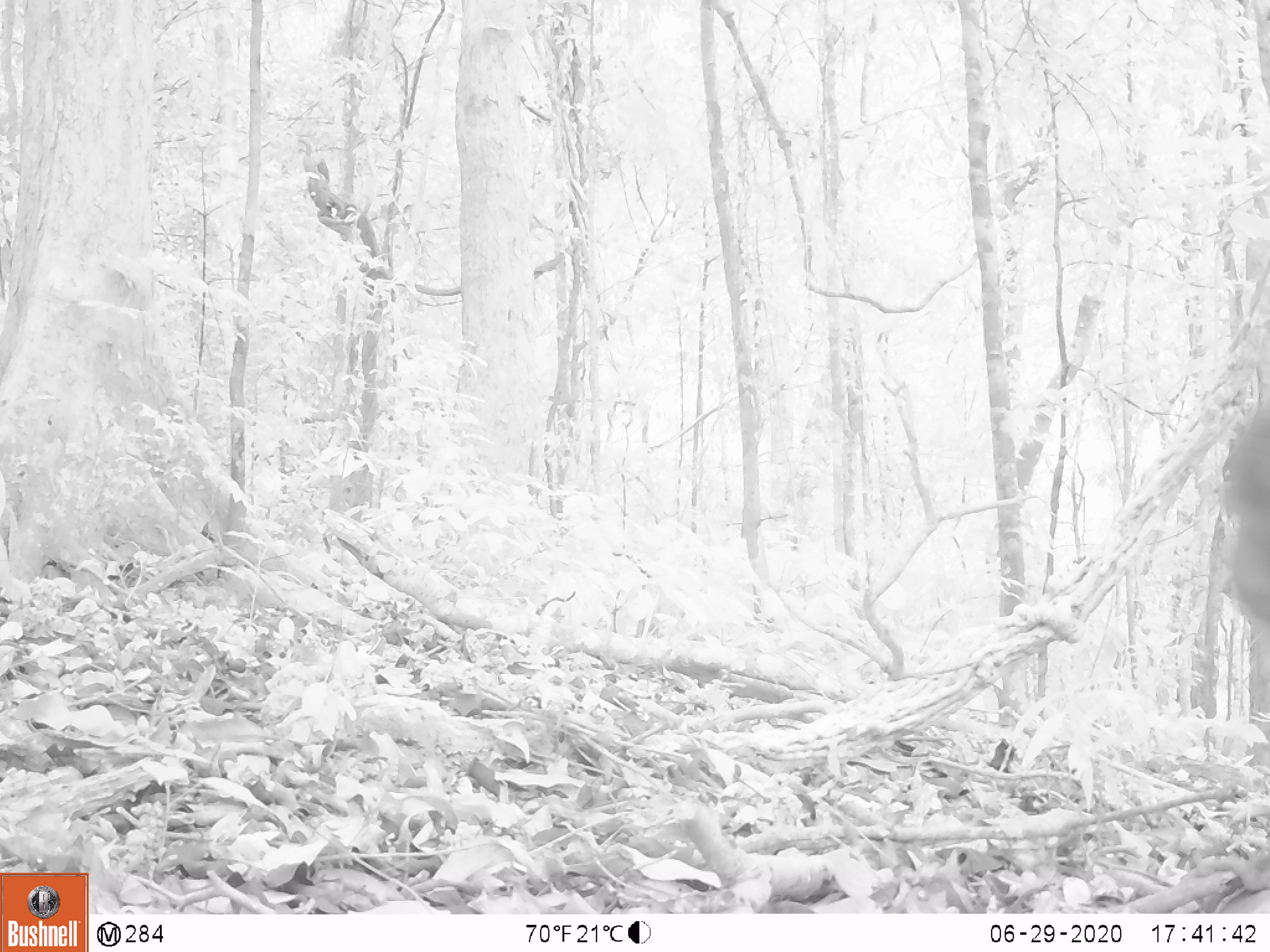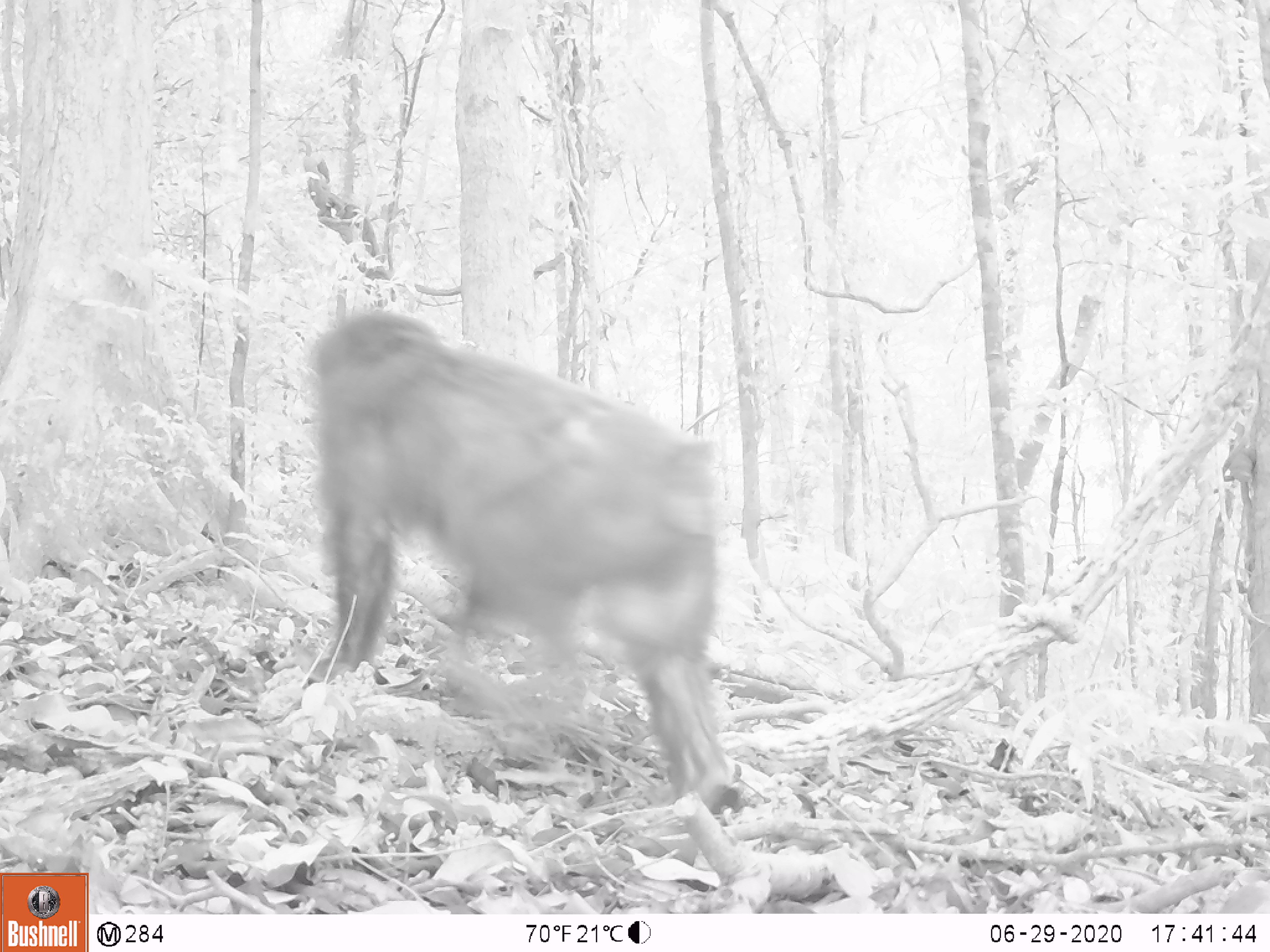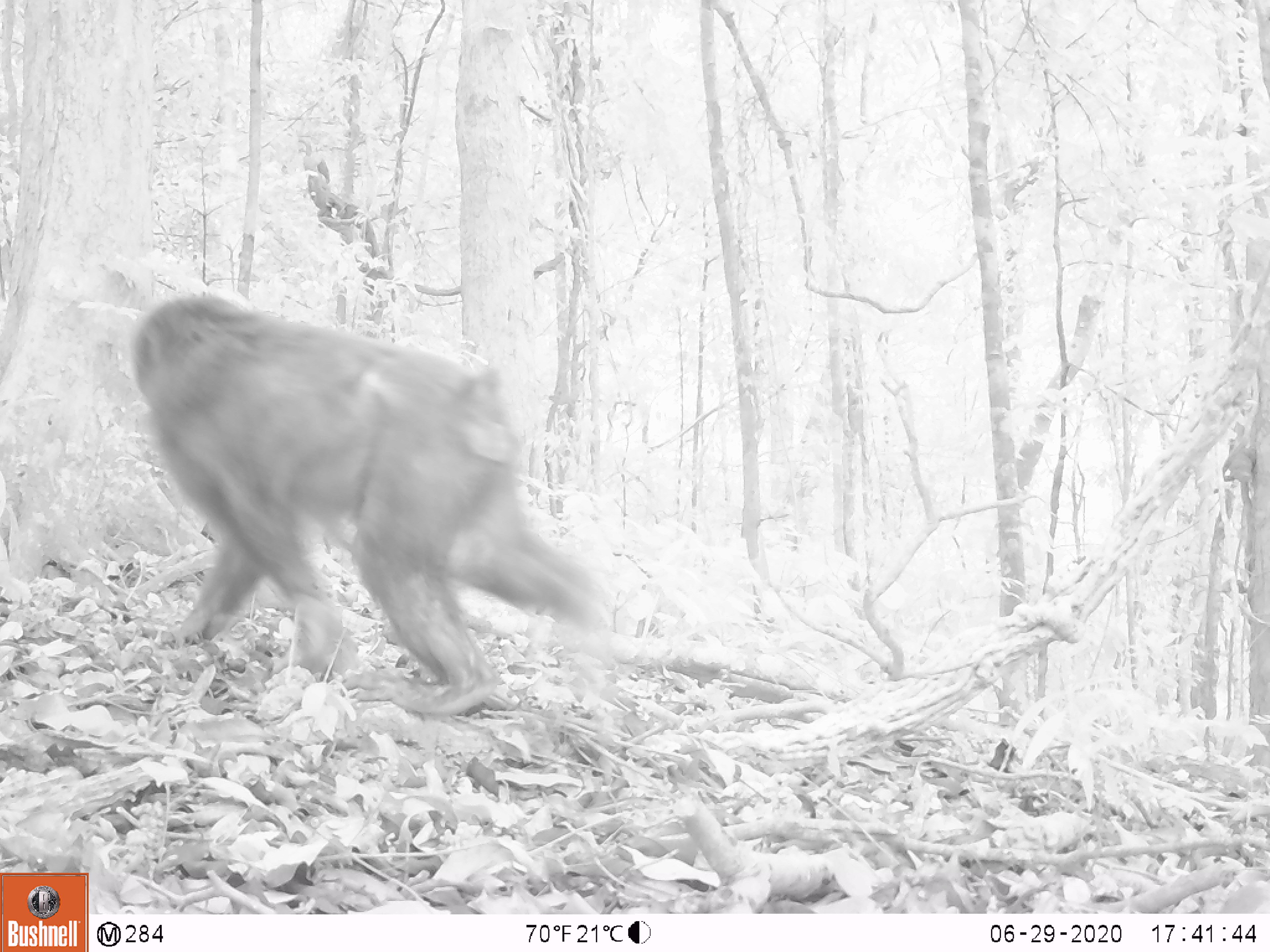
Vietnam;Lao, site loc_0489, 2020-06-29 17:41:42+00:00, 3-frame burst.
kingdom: Animalia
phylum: Chordata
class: Mammalia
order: Primates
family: Cercopithecidae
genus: Macaca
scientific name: Macaca arctoides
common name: stump-tailed macaque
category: stump tailed macaque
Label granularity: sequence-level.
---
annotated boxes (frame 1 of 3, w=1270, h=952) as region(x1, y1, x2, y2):
stump tailed macaque: region(1211, 401, 1270, 622)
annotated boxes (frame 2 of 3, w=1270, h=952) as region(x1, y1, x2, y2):
stump tailed macaque: region(271, 307, 731, 810)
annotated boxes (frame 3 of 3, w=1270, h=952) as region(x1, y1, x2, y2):
stump tailed macaque: region(127, 291, 617, 714)